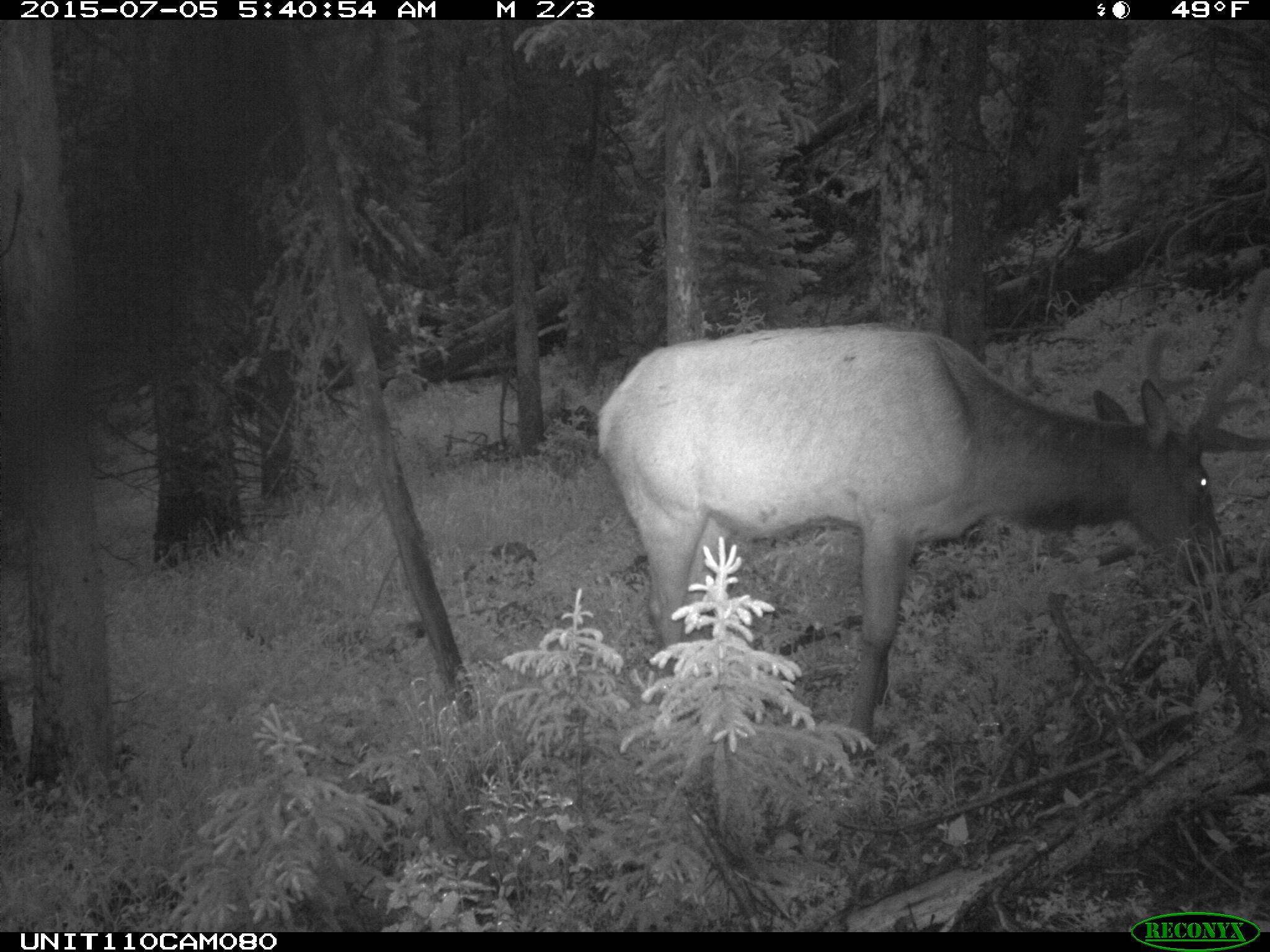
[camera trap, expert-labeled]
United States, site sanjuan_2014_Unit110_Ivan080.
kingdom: Animalia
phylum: Chordata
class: Mammalia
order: Artiodactyla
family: Cervidae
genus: Cervus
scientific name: Cervus elaphus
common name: red deer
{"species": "Cervus elaphus (red deer)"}